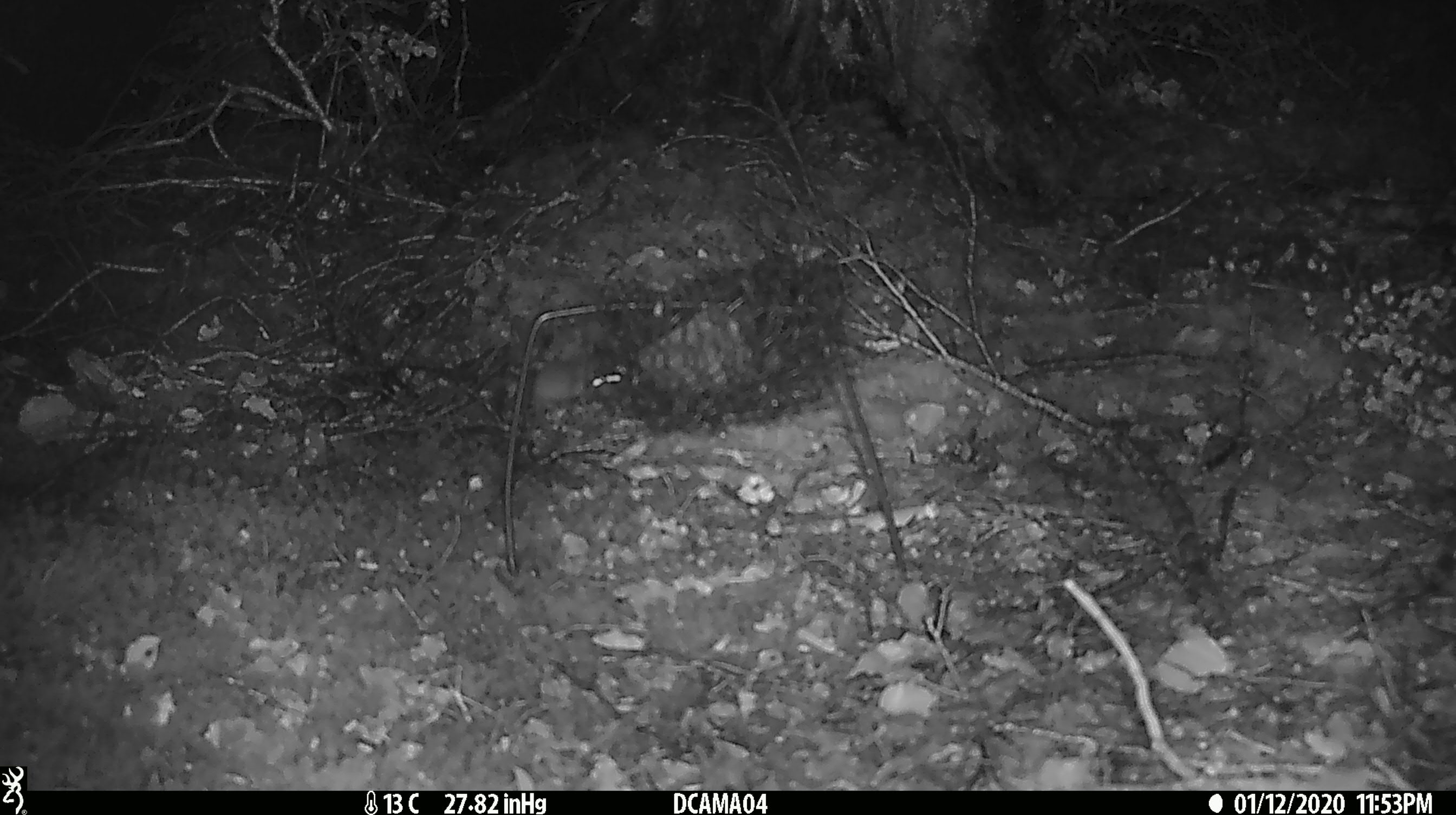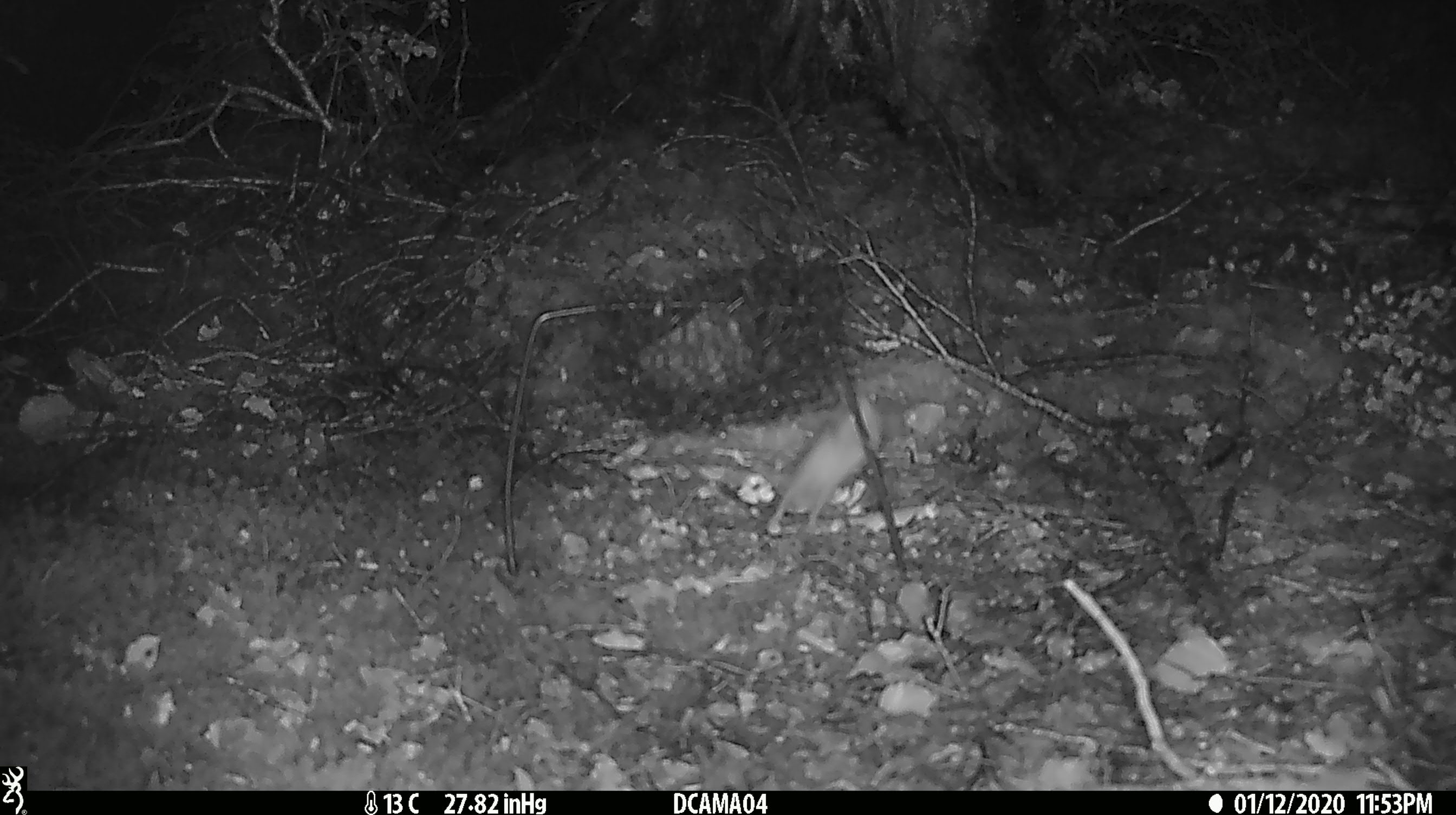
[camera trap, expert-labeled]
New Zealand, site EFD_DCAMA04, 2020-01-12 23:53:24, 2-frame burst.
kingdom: Animalia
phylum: Chordata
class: Mammalia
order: Rodentia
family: Muridae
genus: Mus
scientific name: Mus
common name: mouse